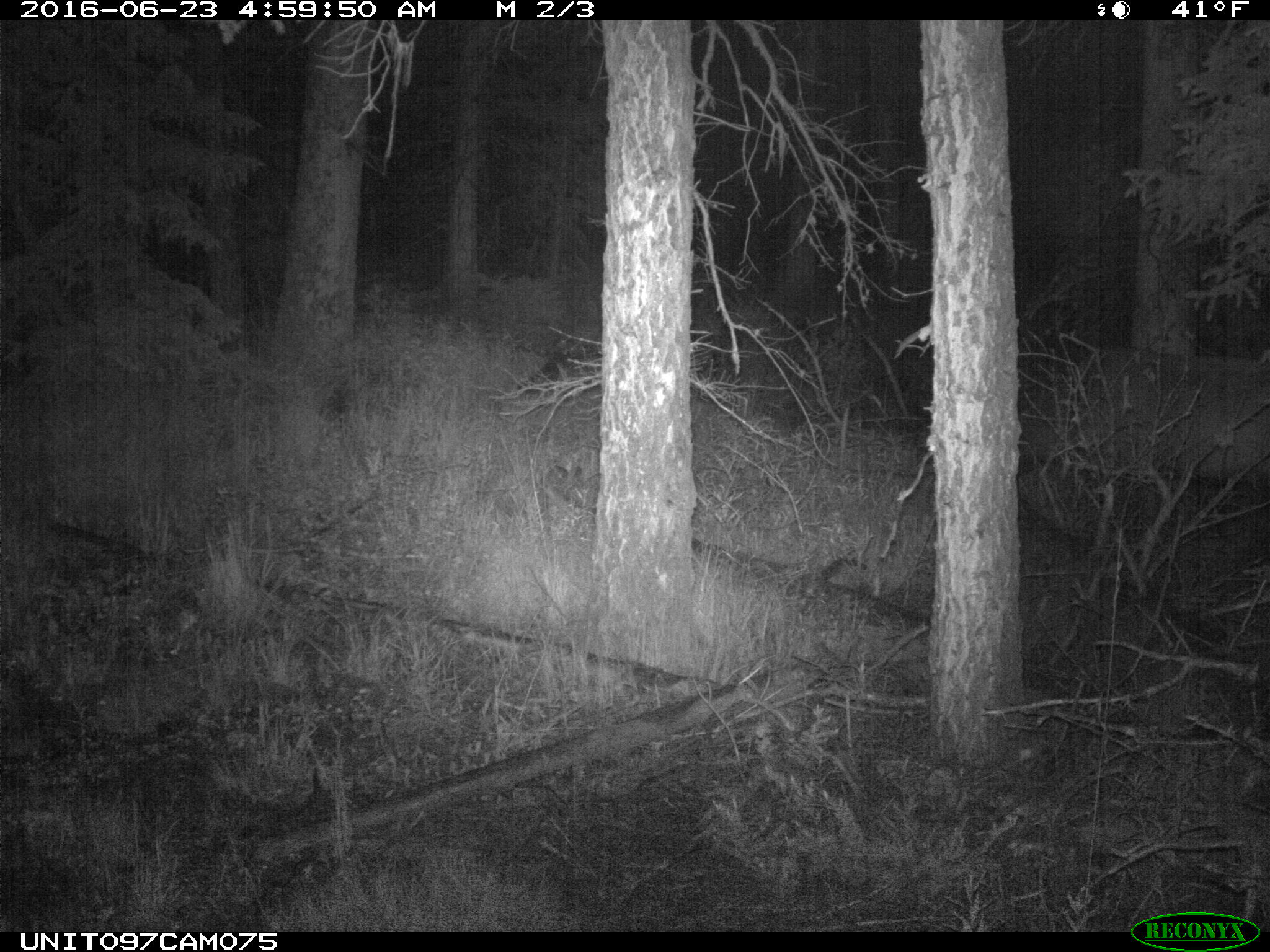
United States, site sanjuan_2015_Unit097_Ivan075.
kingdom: Animalia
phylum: Chordata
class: Mammalia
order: Artiodactyla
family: Cervidae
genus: Cervus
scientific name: Cervus elaphus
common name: red deer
Cervus elaphus (red deer).